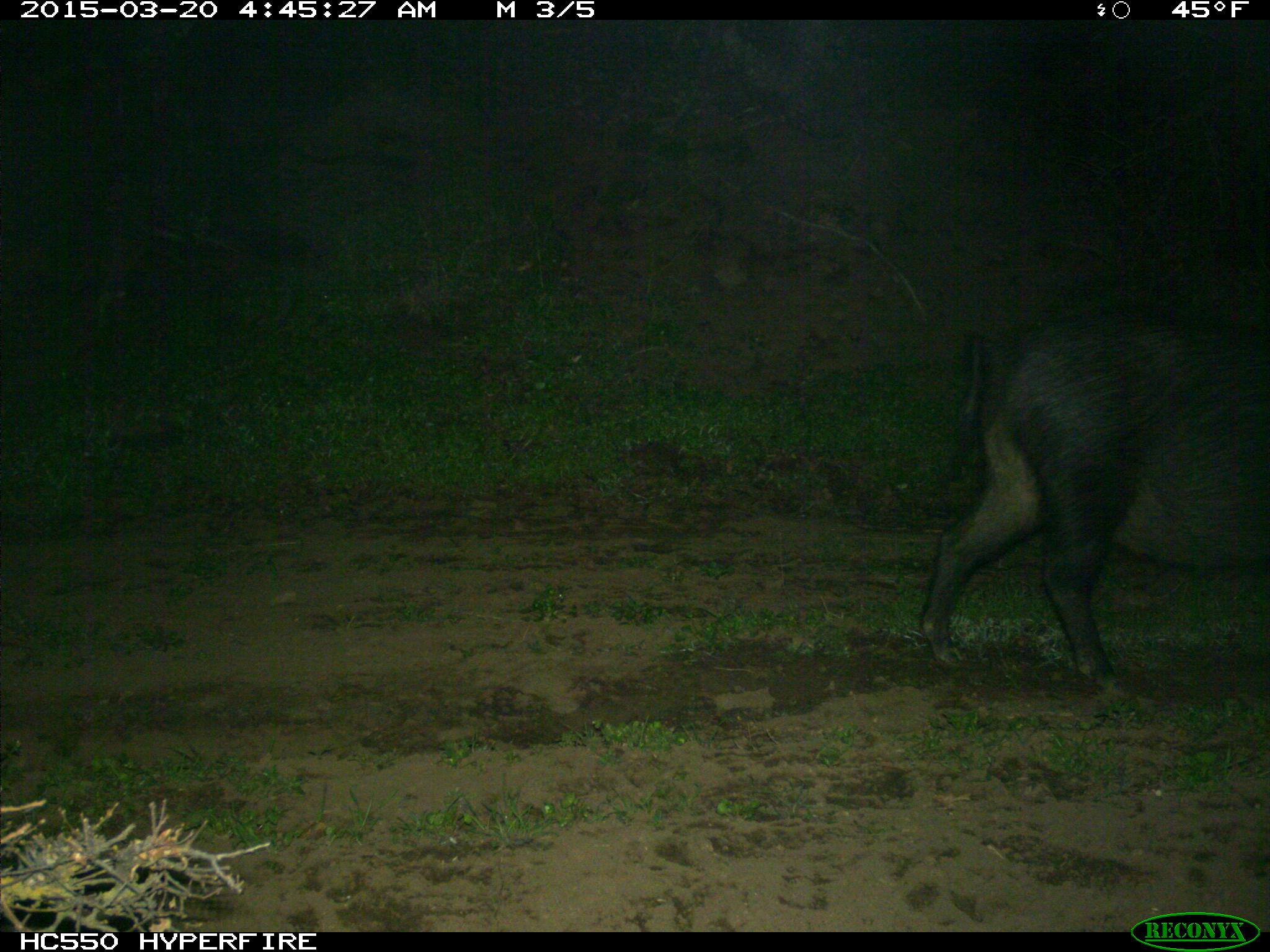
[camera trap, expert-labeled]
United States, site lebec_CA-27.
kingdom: Animalia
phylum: Chordata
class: Mammalia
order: Artiodactyla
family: Suidae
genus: Sus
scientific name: Sus scrofa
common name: wild boar